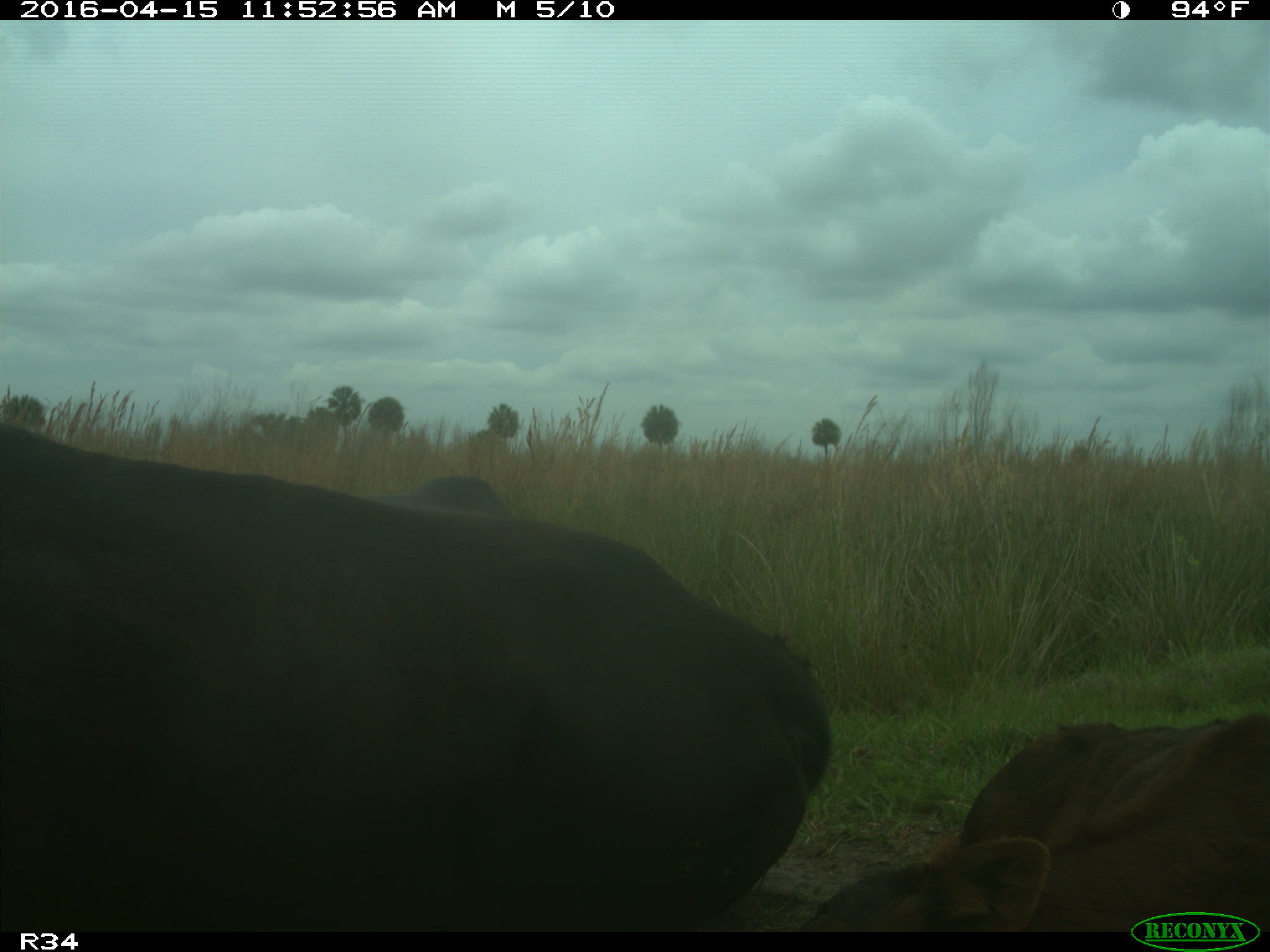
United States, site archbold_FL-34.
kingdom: Animalia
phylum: Chordata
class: Mammalia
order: Artiodactyla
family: Bovidae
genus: Bos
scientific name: Bos taurus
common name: domestic cow